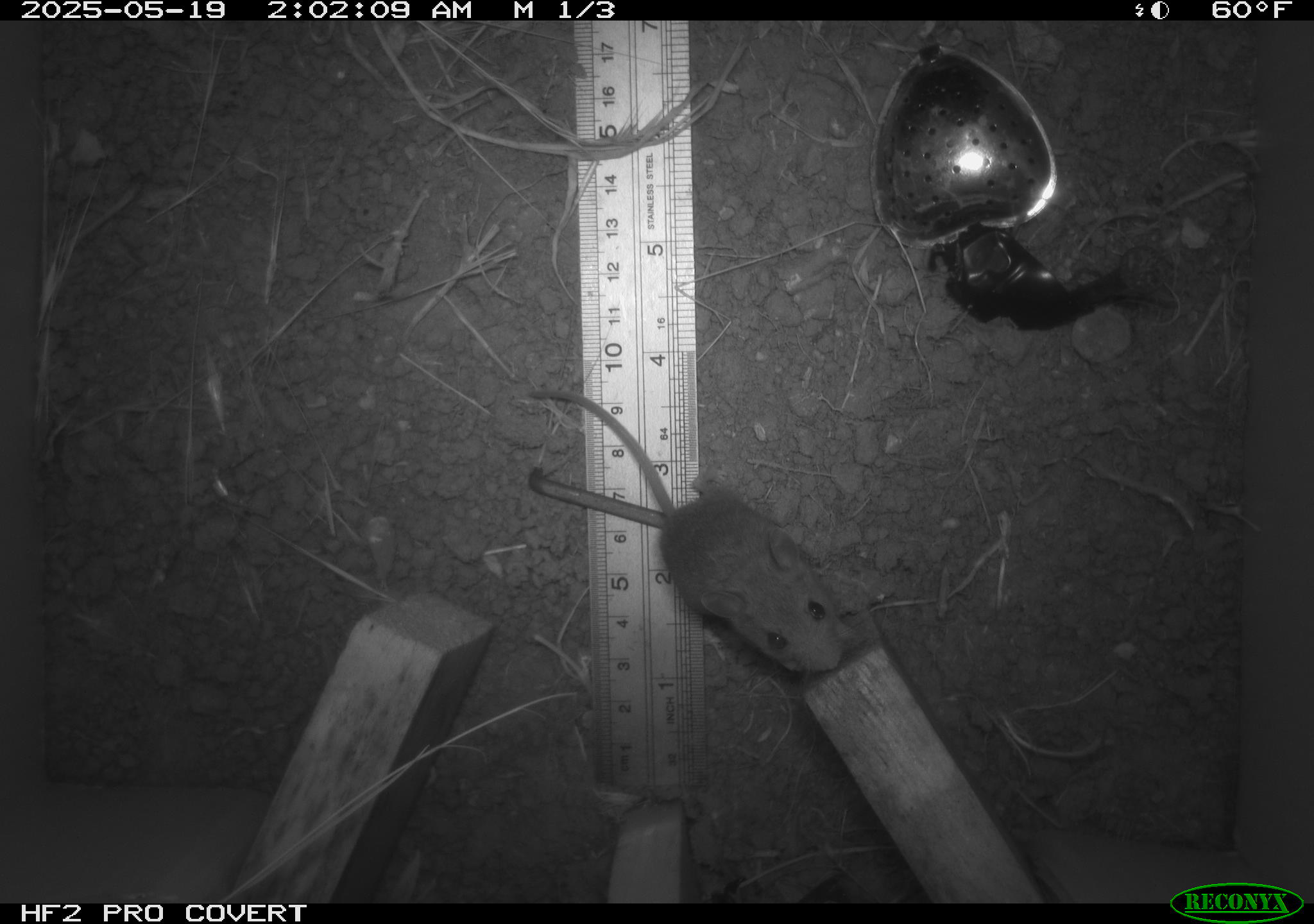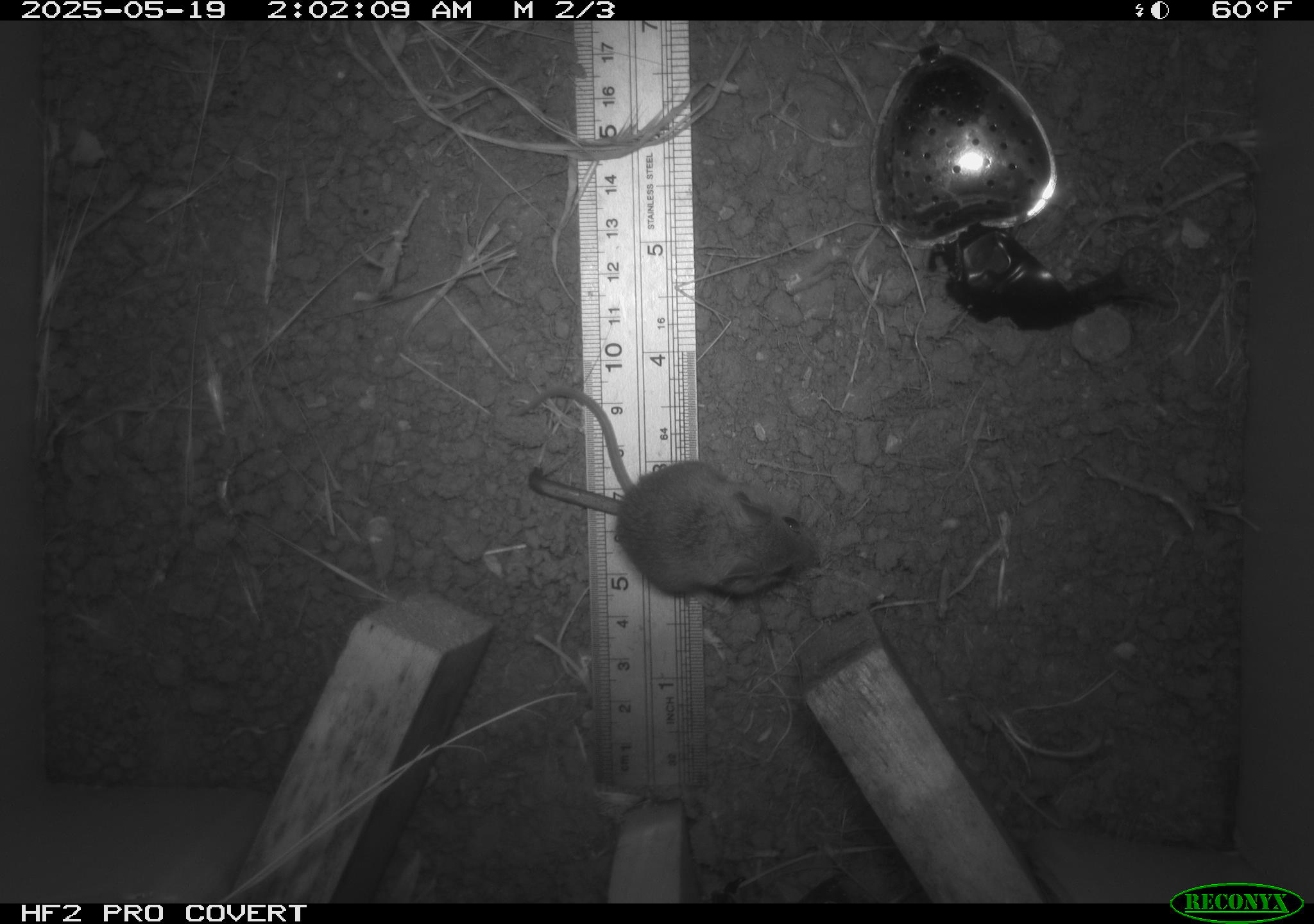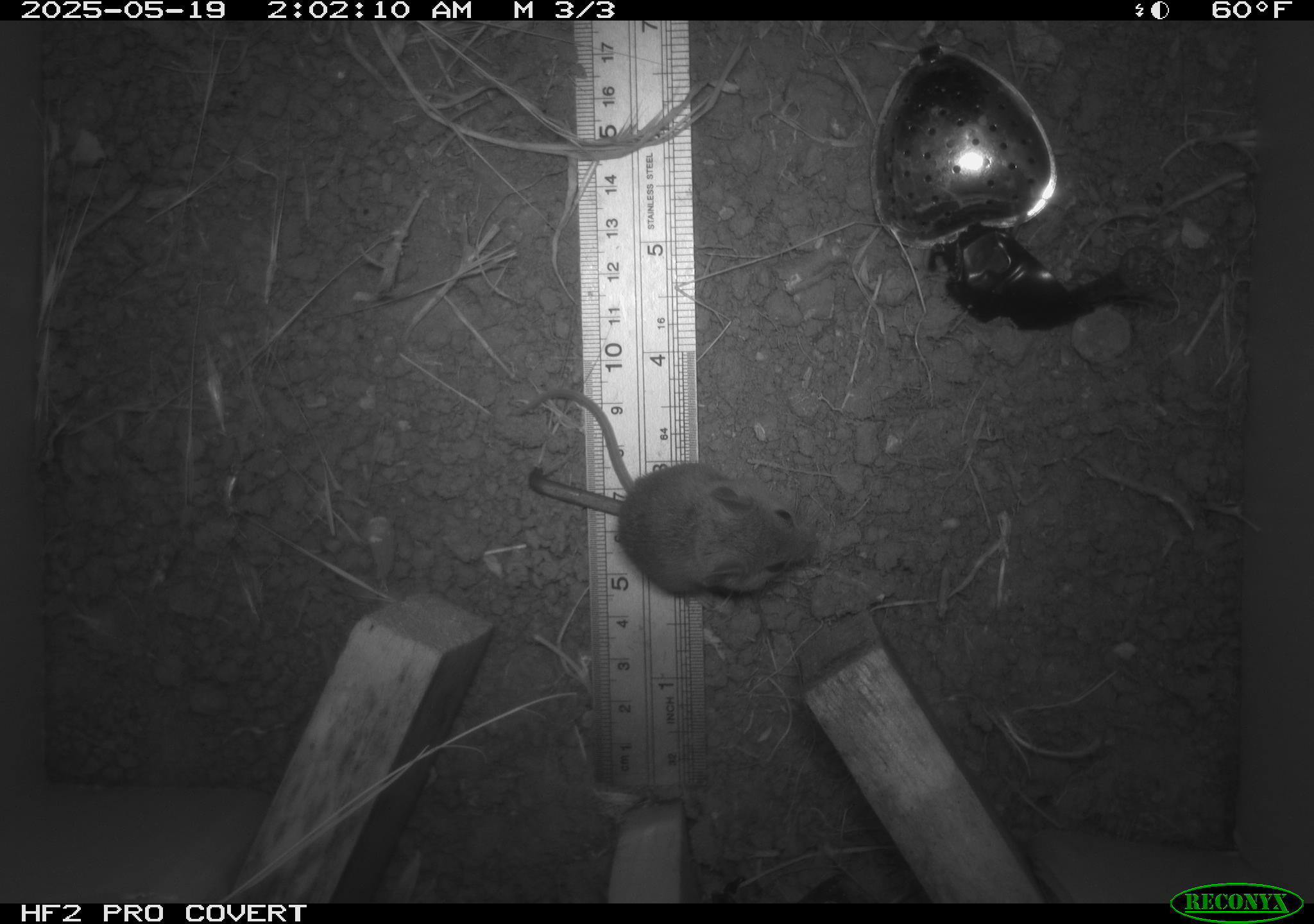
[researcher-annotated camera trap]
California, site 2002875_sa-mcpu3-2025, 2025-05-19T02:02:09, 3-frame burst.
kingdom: Animalia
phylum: Chordata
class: Mammalia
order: Rodentia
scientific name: Rodentia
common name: mouse species